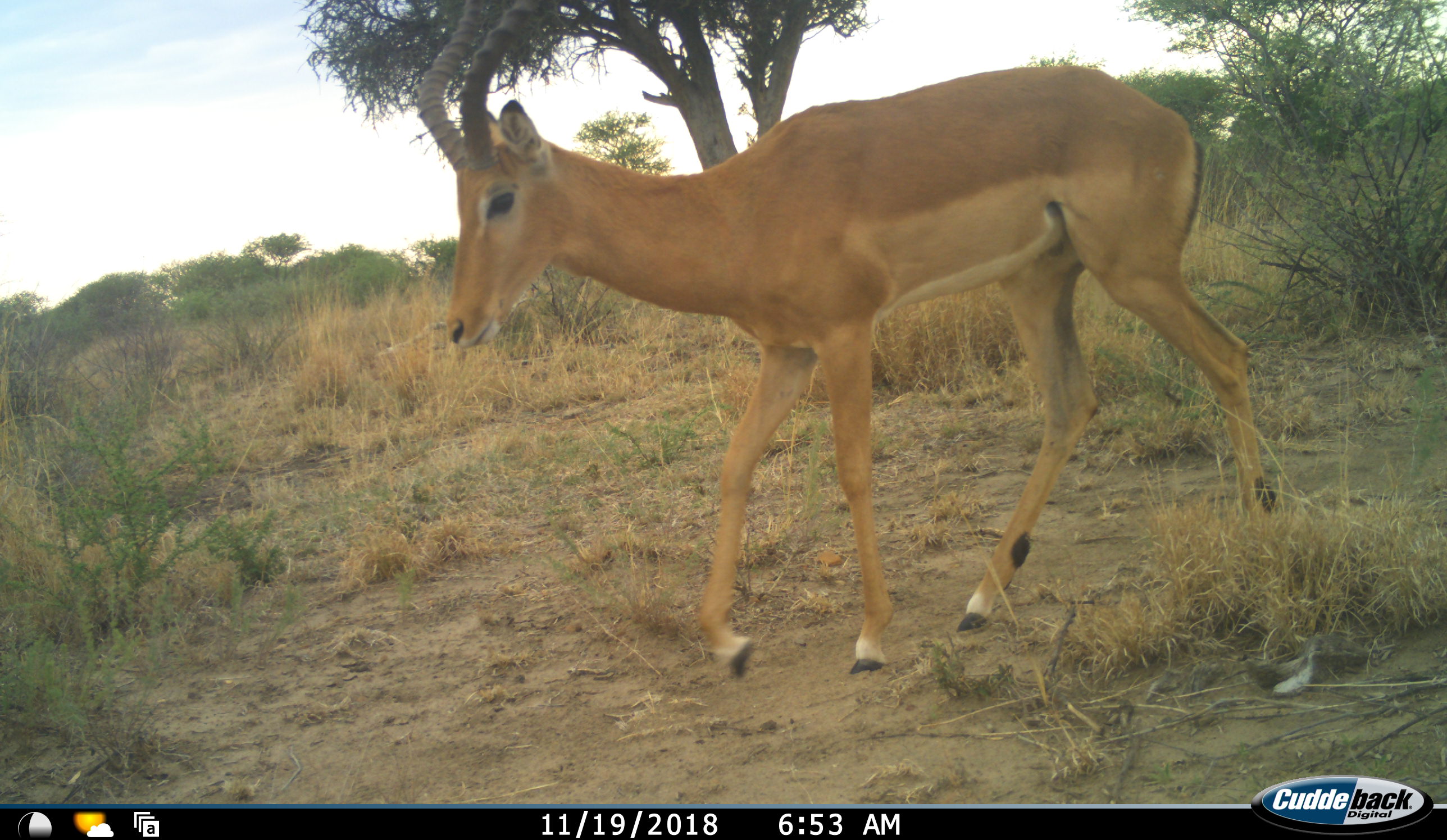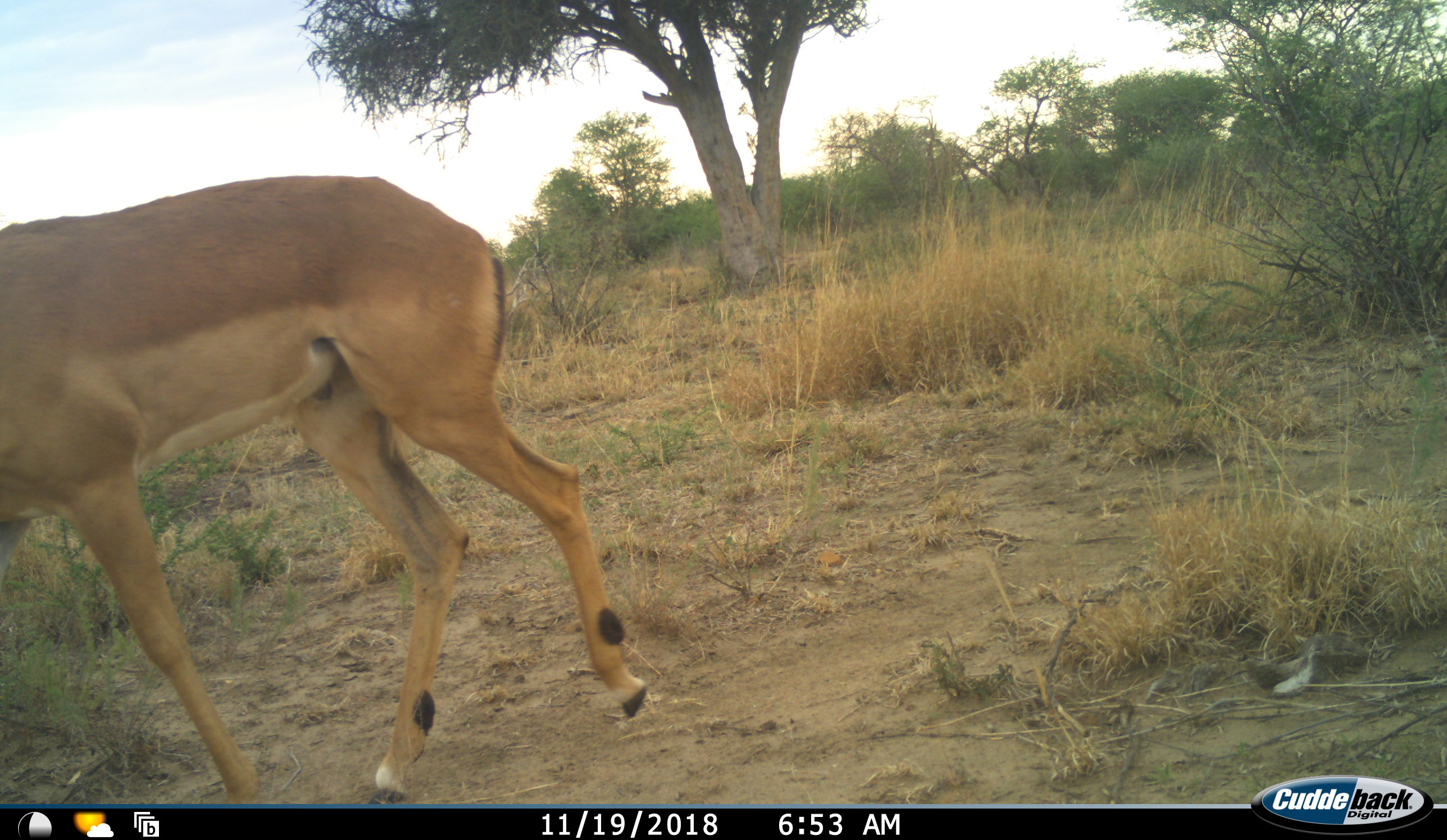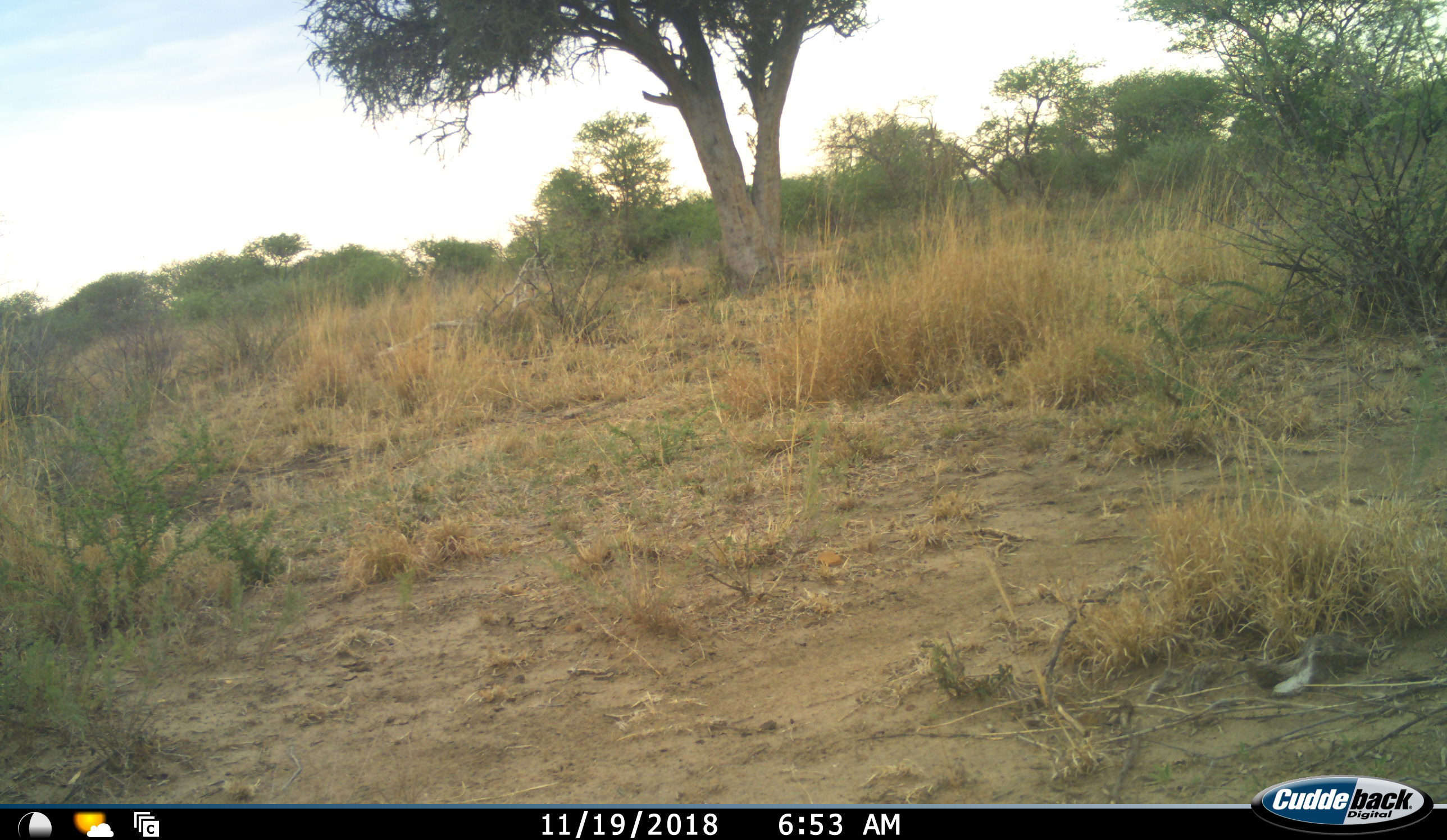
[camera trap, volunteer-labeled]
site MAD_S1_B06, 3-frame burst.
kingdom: Animalia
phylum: Chordata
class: Mammalia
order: Artiodactyla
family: Bovidae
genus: Aepyceros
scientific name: Aepyceros melampus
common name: impala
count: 1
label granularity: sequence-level